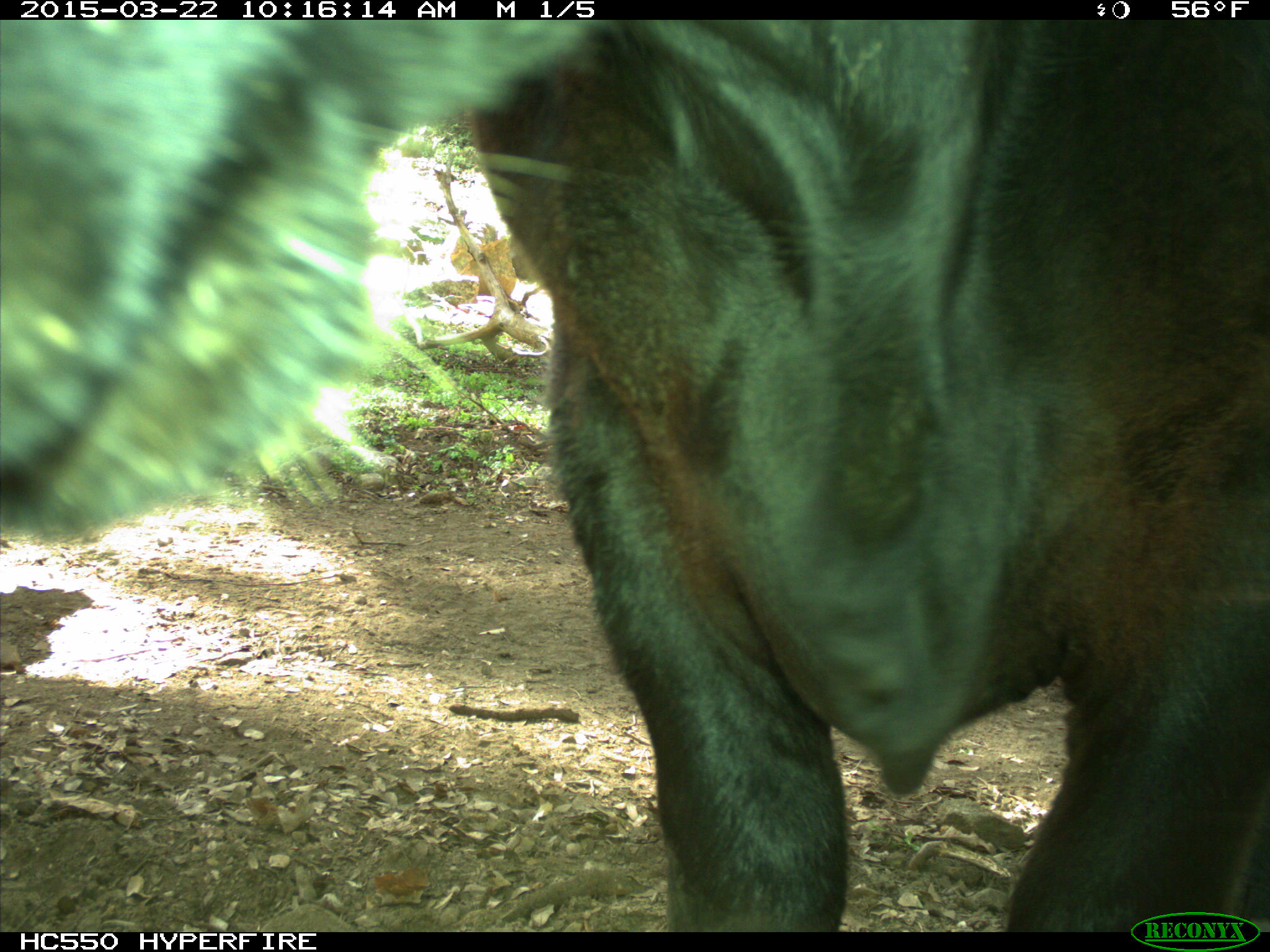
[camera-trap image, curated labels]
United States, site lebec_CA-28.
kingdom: Animalia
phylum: Chordata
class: Mammalia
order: Artiodactyla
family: Bovidae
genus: Bos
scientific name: Bos taurus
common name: domestic cow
Bos taurus (domestic cow).